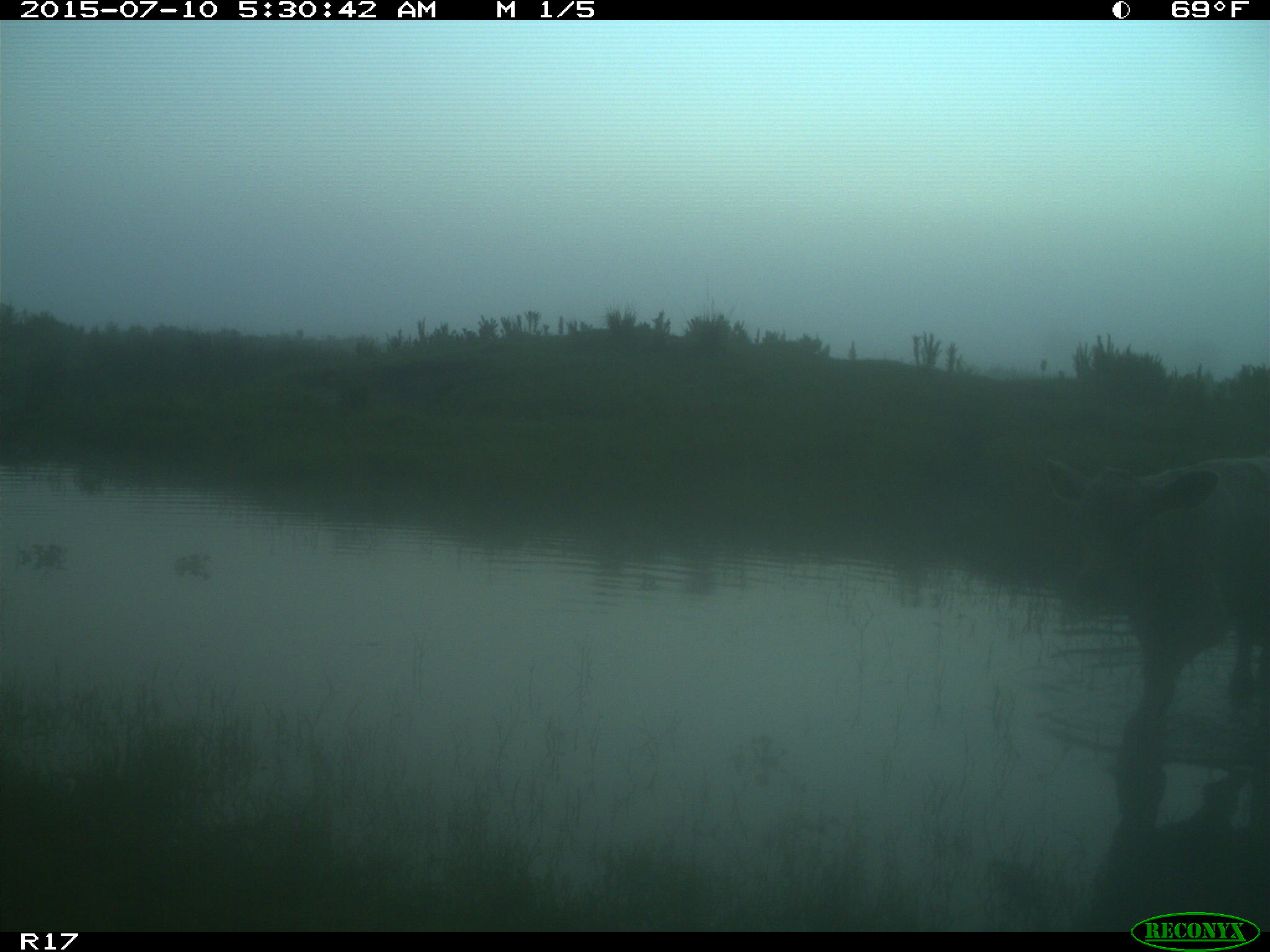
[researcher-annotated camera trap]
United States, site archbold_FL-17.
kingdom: Animalia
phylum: Chordata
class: Mammalia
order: Artiodactyla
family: Bovidae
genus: Bos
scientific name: Bos taurus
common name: domestic cow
Bos taurus (domestic cow).